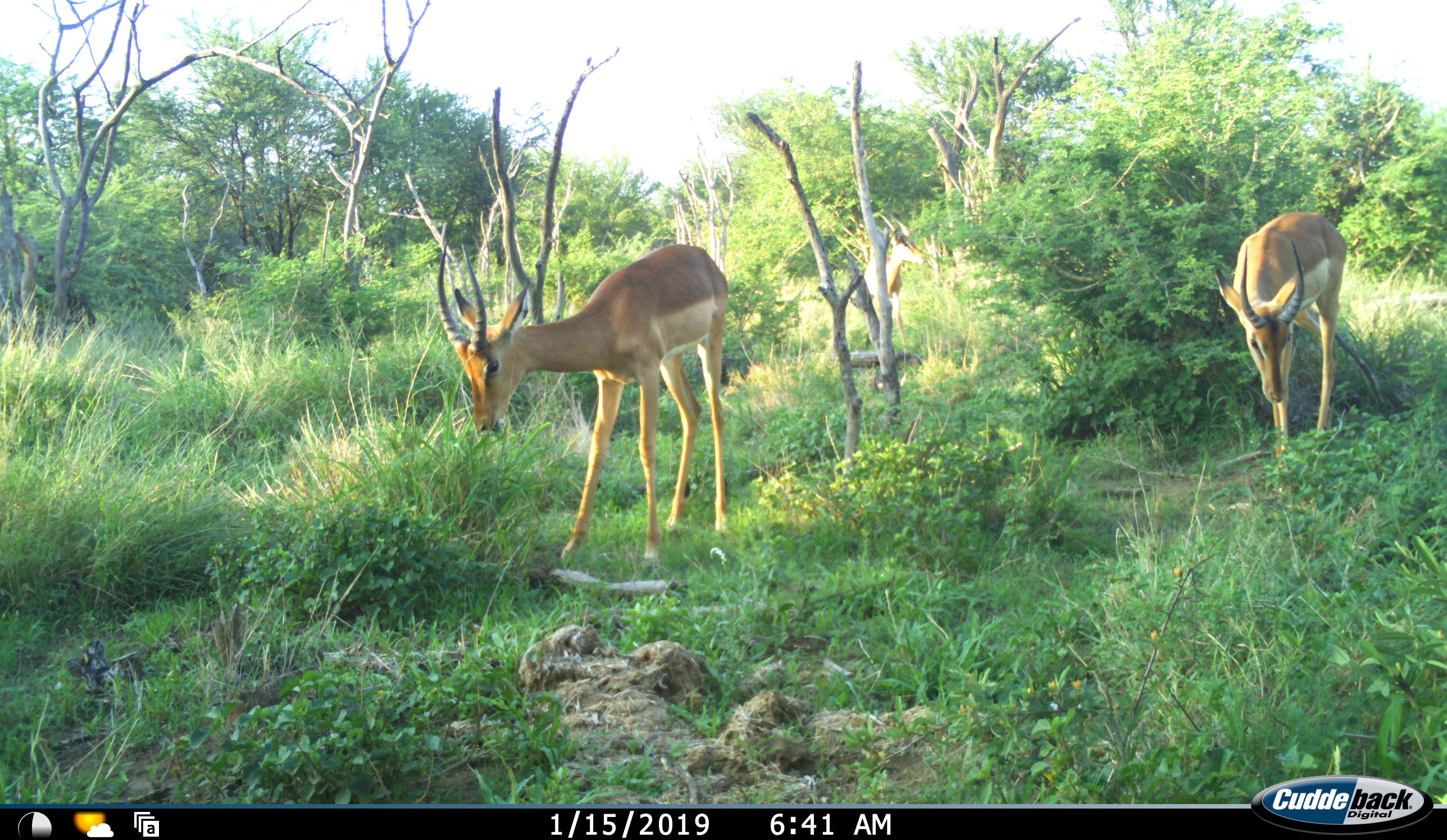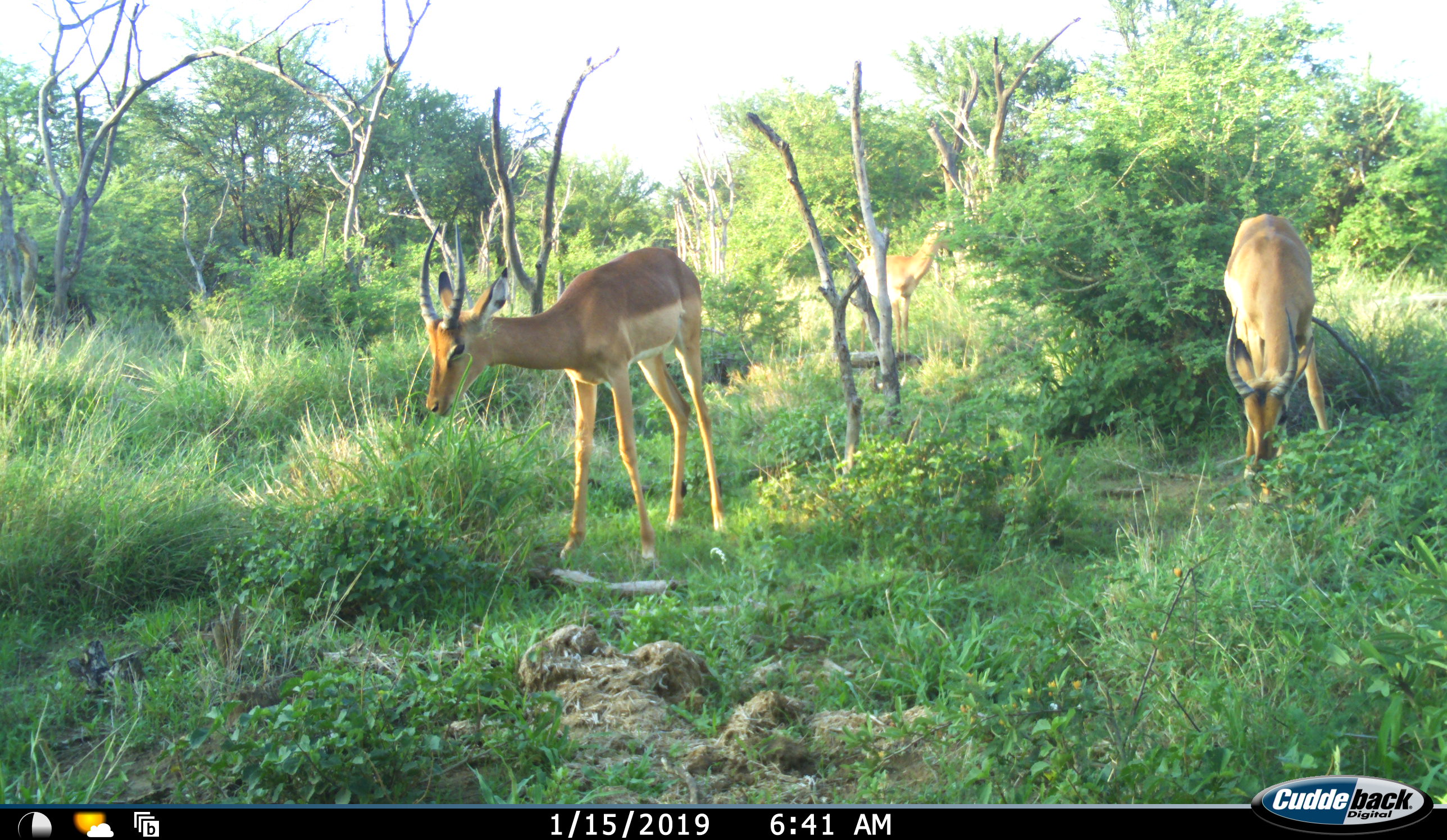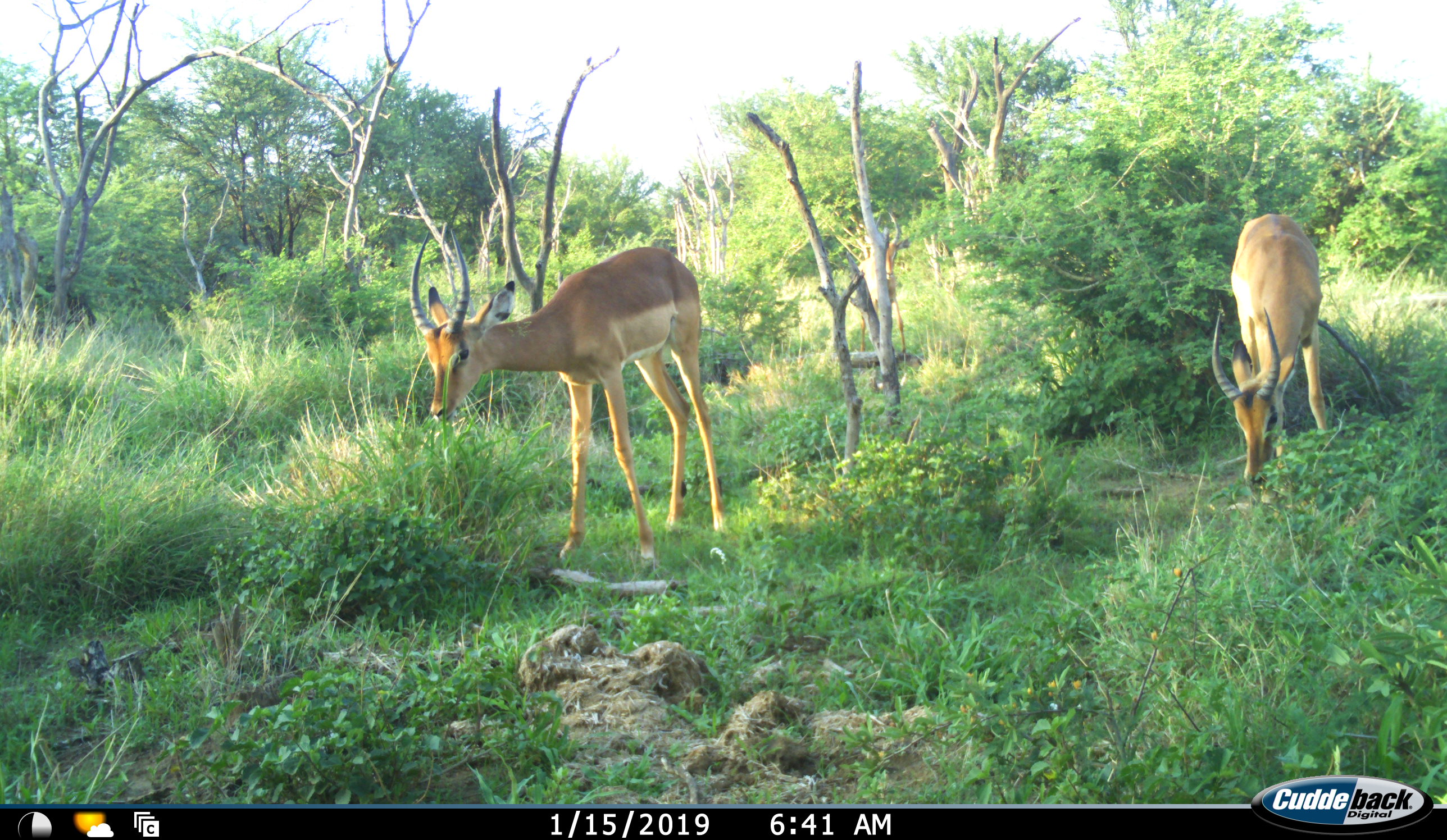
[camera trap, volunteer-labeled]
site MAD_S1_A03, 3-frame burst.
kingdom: Animalia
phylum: Chordata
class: Mammalia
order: Artiodactyla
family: Bovidae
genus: Aepyceros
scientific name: Aepyceros melampus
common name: impala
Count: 3.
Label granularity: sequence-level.